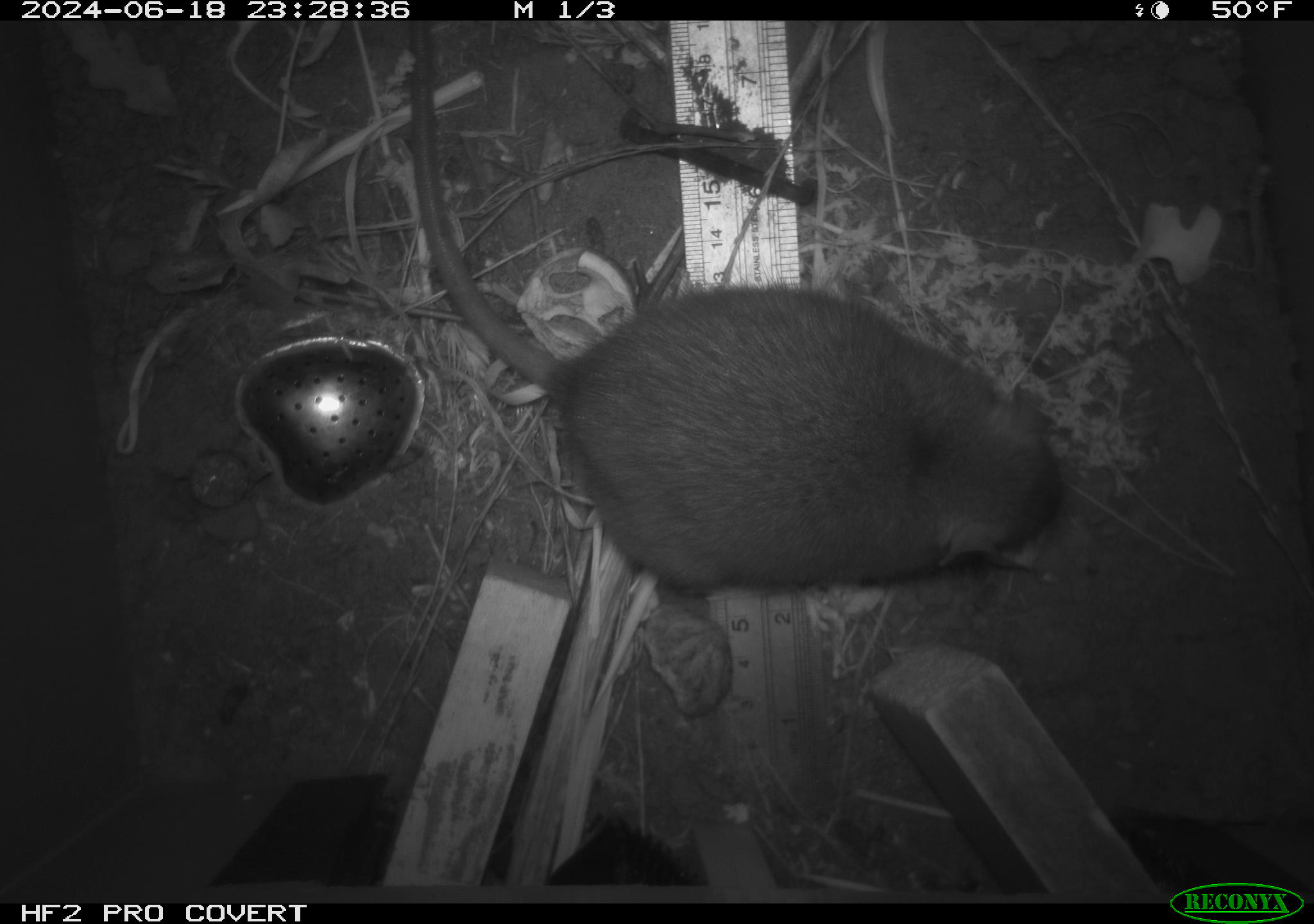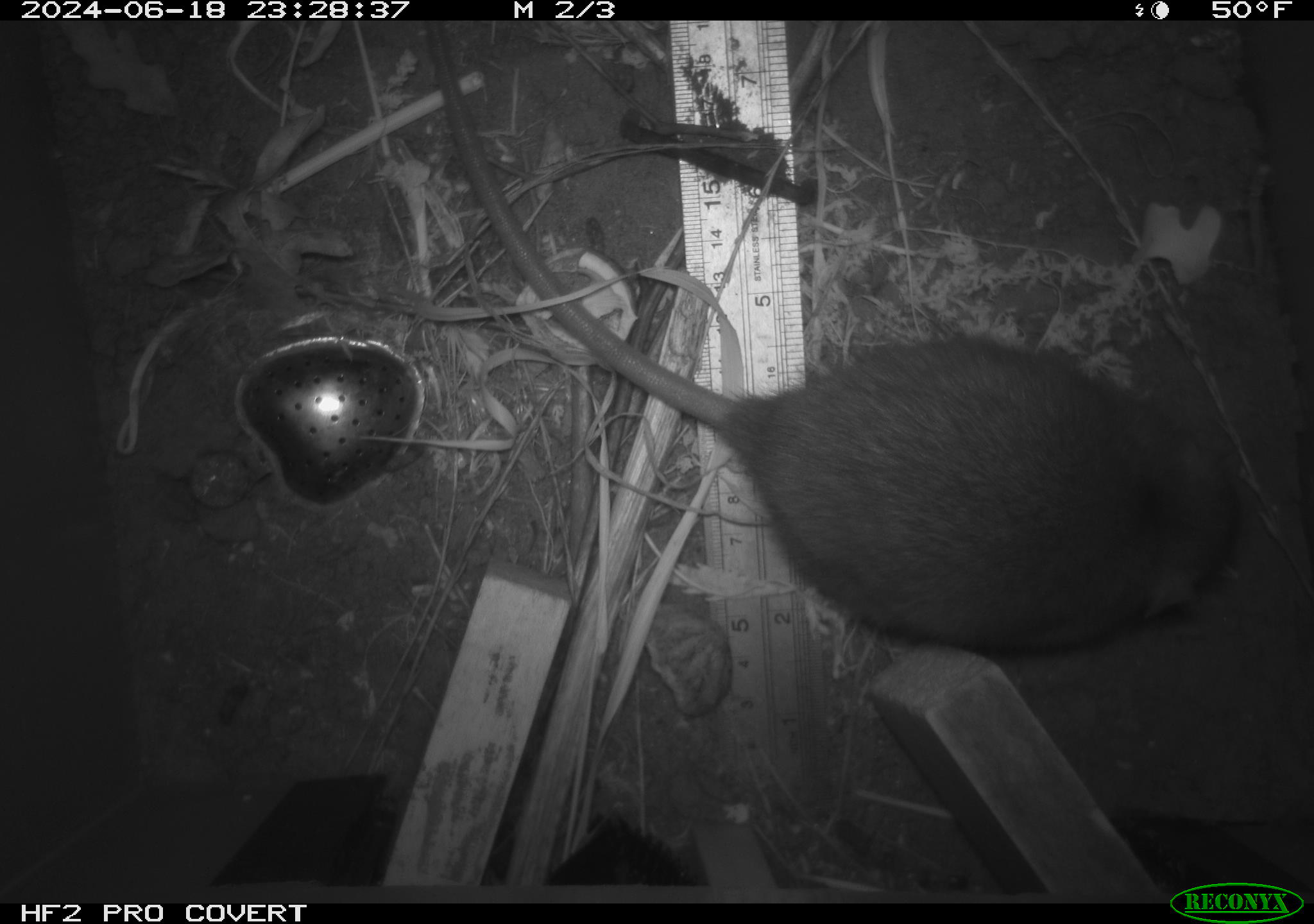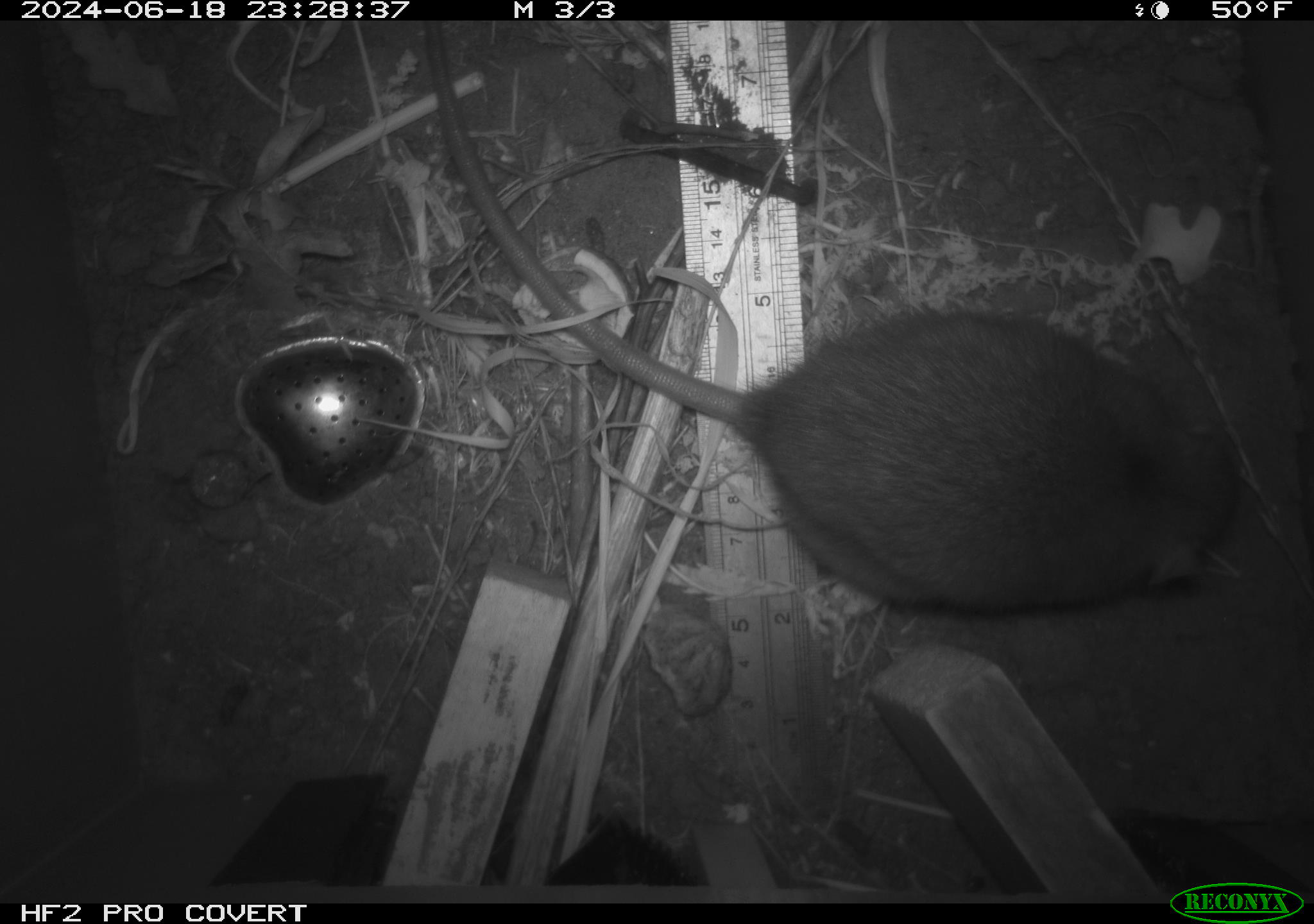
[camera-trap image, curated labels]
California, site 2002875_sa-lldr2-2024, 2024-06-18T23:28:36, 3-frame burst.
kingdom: Animalia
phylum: Chordata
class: Mammalia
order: Rodentia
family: Muridae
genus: Rattus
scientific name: Rattus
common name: rat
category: rattus species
Rattus species (rat) (Rattus).